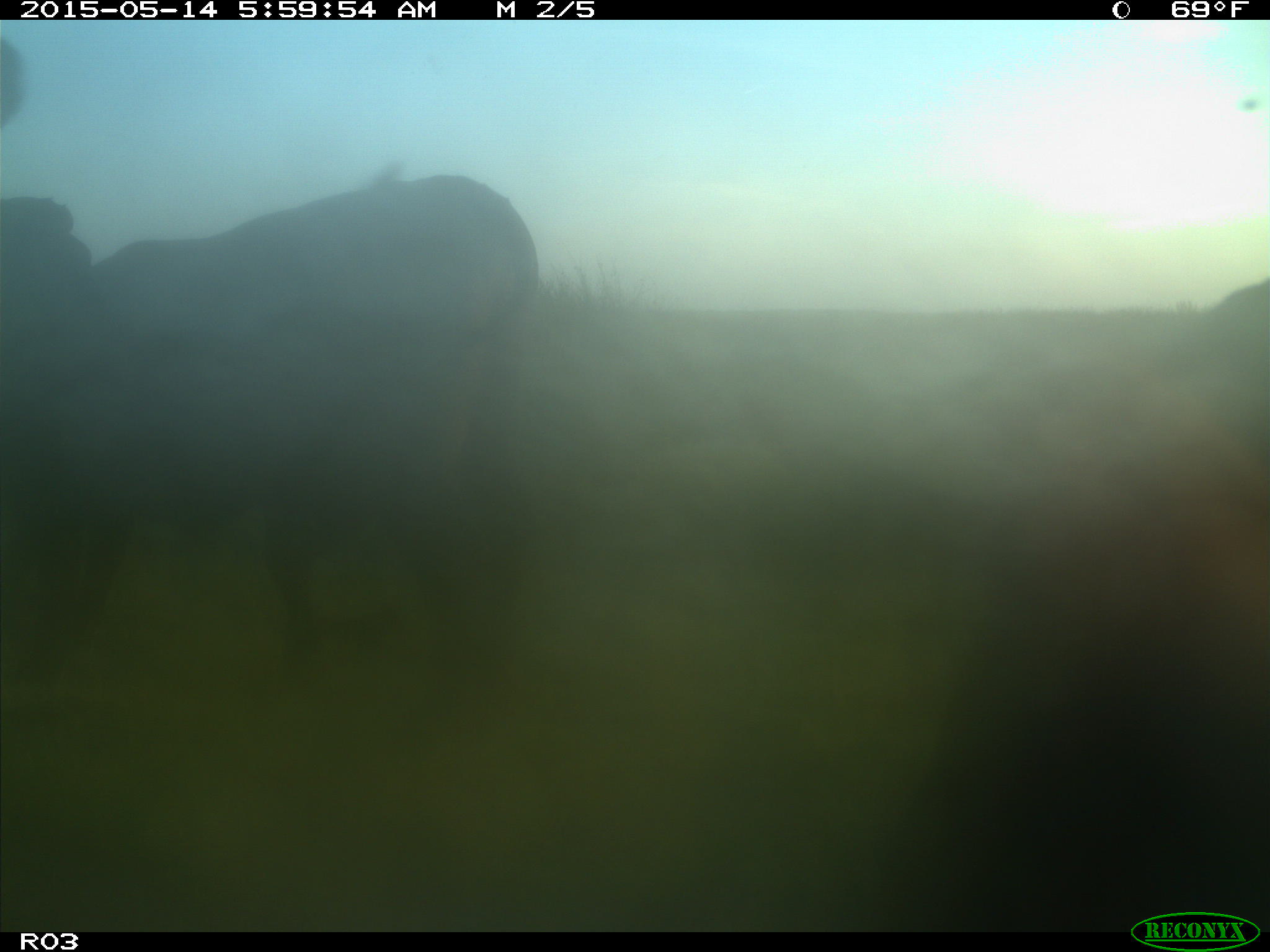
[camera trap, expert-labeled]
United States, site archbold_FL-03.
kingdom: Animalia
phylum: Chordata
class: Mammalia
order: Artiodactyla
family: Bovidae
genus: Bos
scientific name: Bos taurus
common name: domestic cow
Bos taurus (domestic cow).